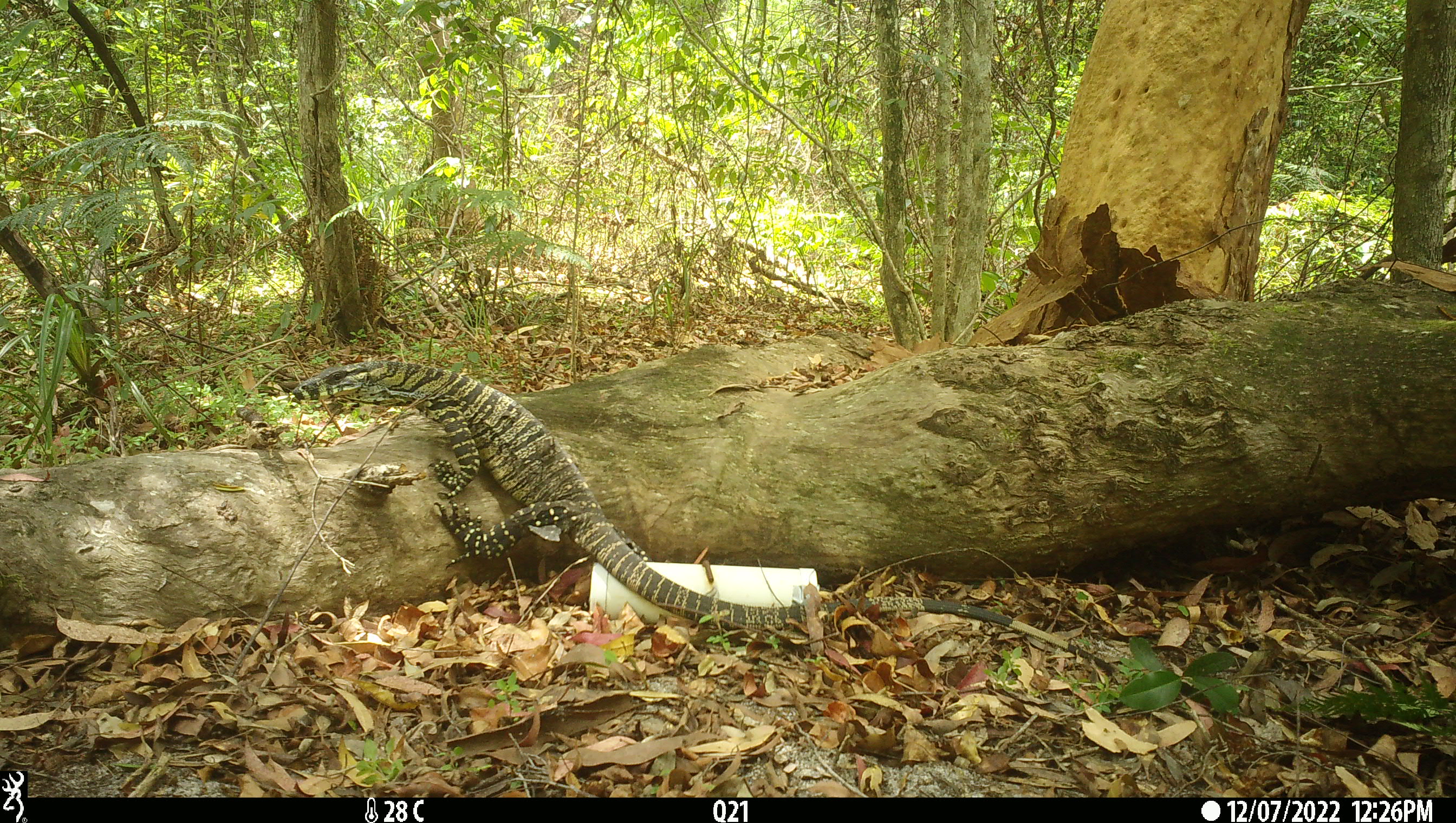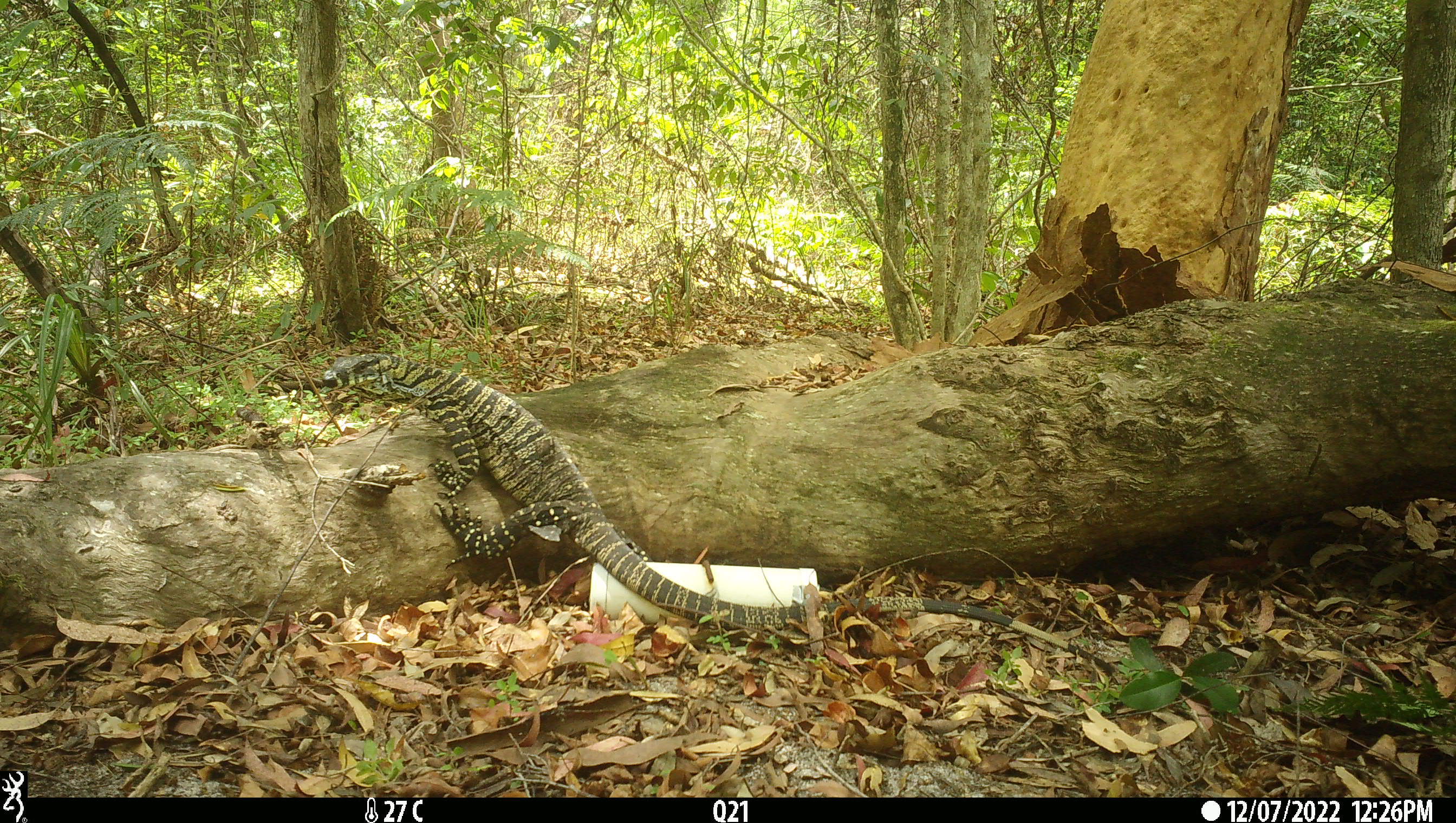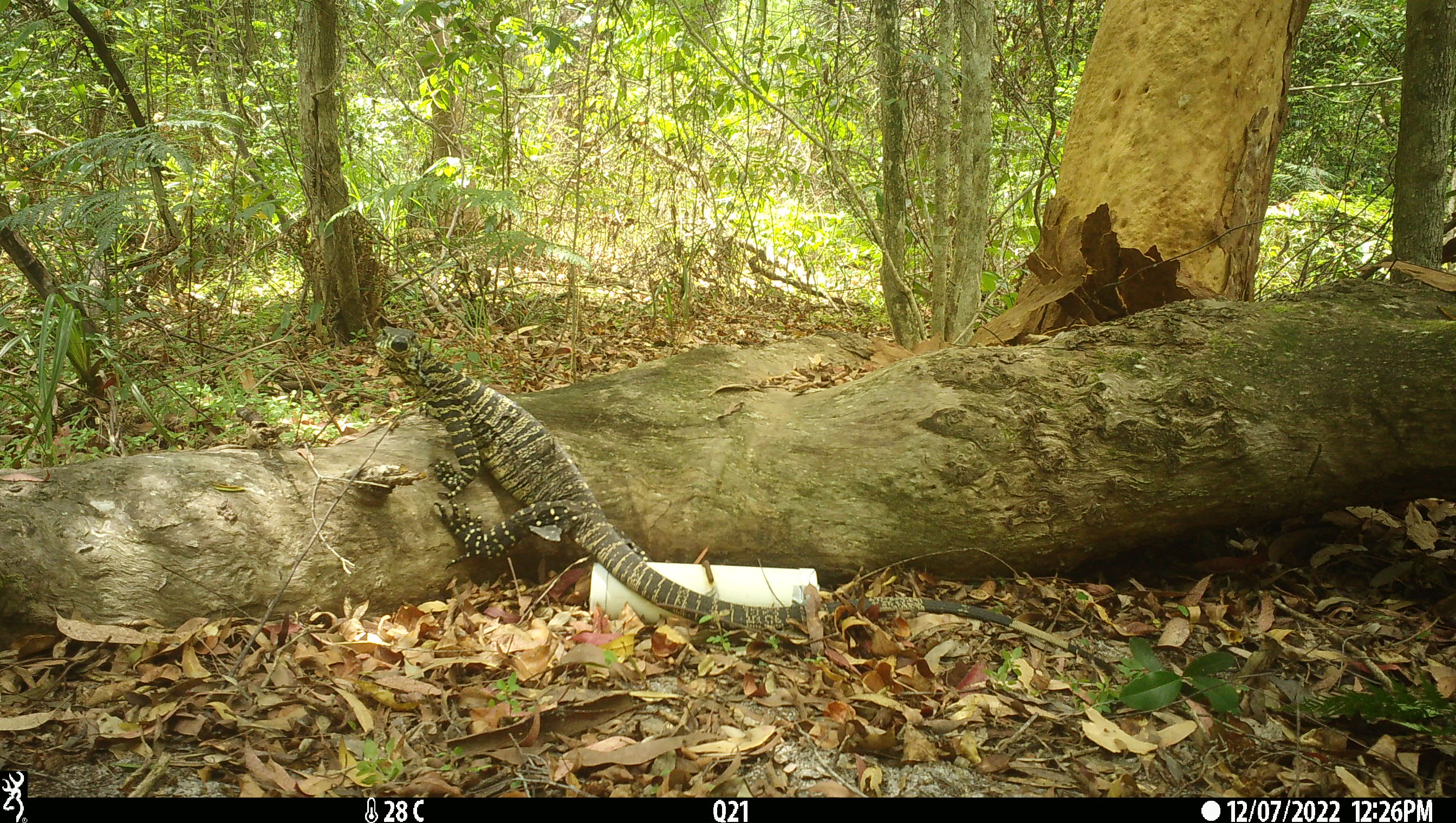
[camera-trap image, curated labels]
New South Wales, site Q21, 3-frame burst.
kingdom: Animalia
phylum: Chordata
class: Reptilia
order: Squamata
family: Varanidae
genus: Varanus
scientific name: Varanus varius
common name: lace monitor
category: goanna